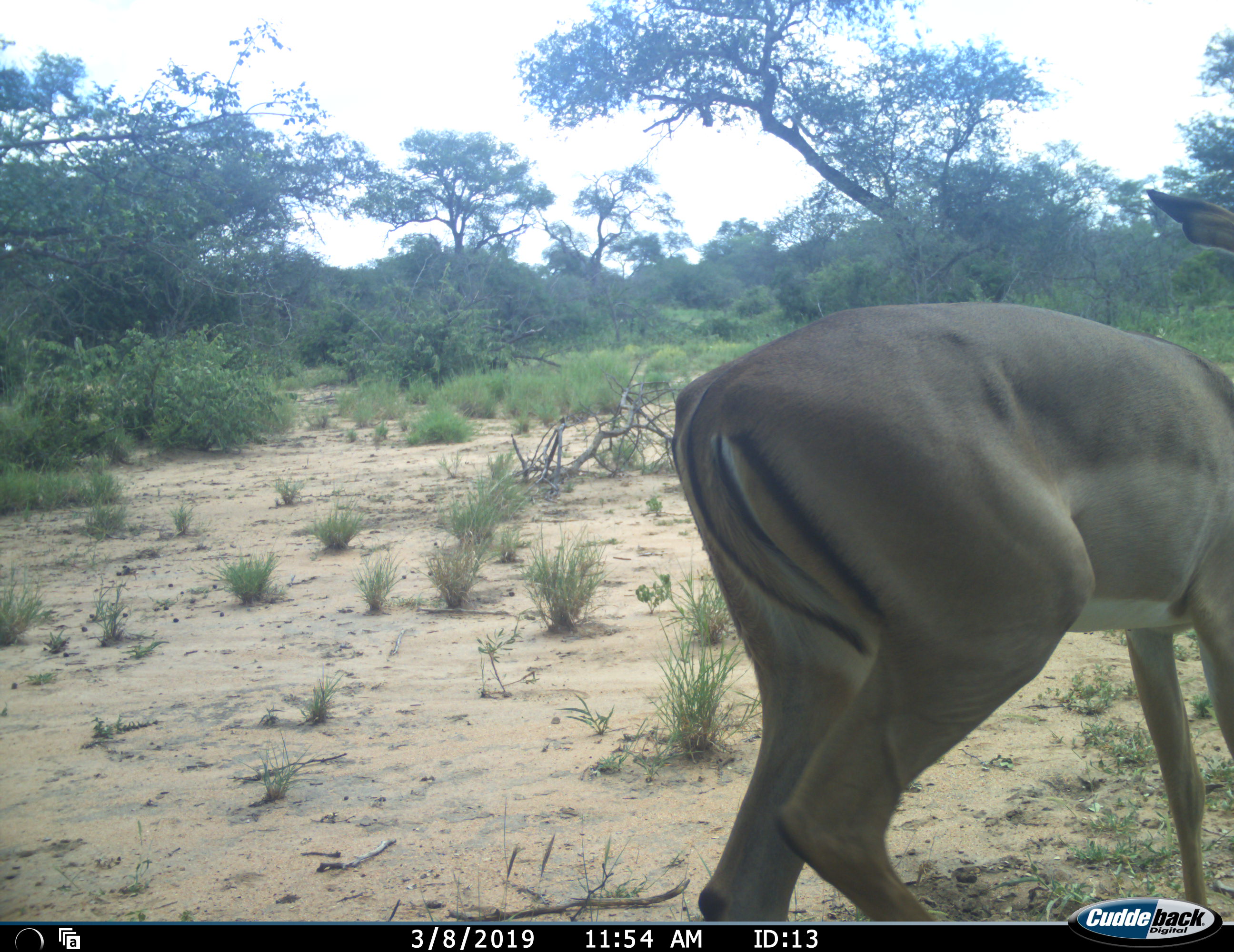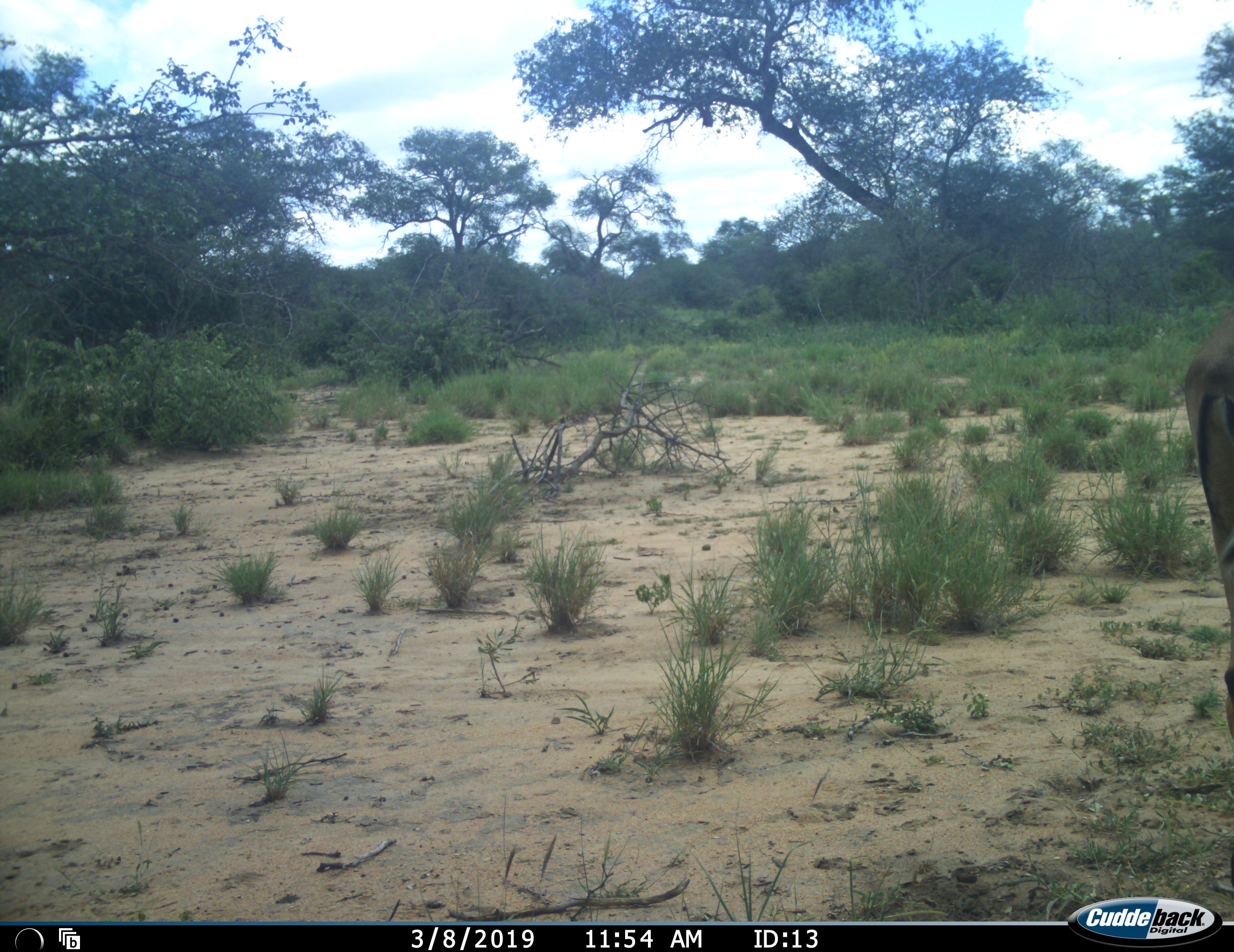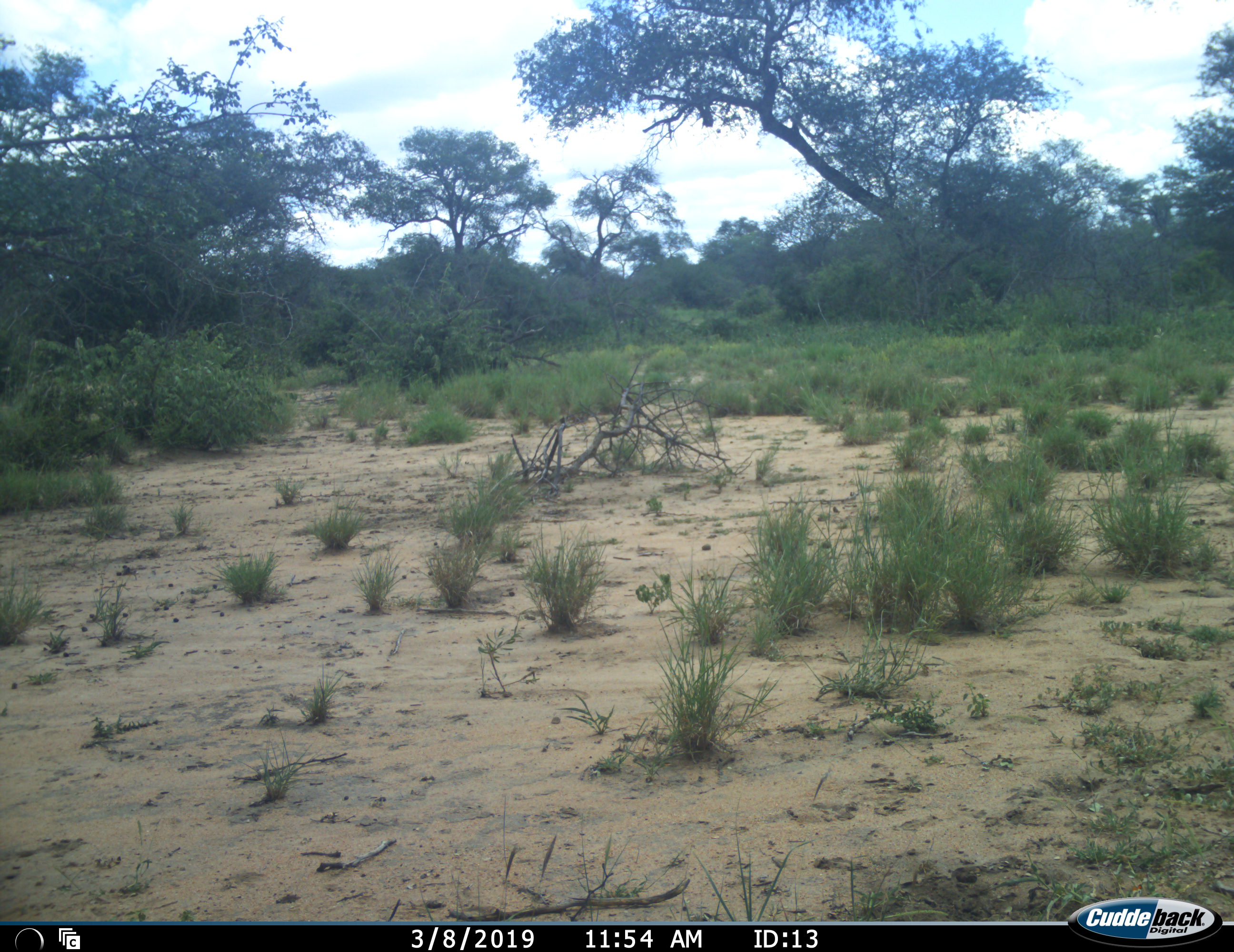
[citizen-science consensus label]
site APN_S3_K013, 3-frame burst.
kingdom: Animalia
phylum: Chordata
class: Mammalia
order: Artiodactyla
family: Bovidae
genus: Aepyceros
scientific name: Aepyceros melampus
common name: impala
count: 1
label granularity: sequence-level